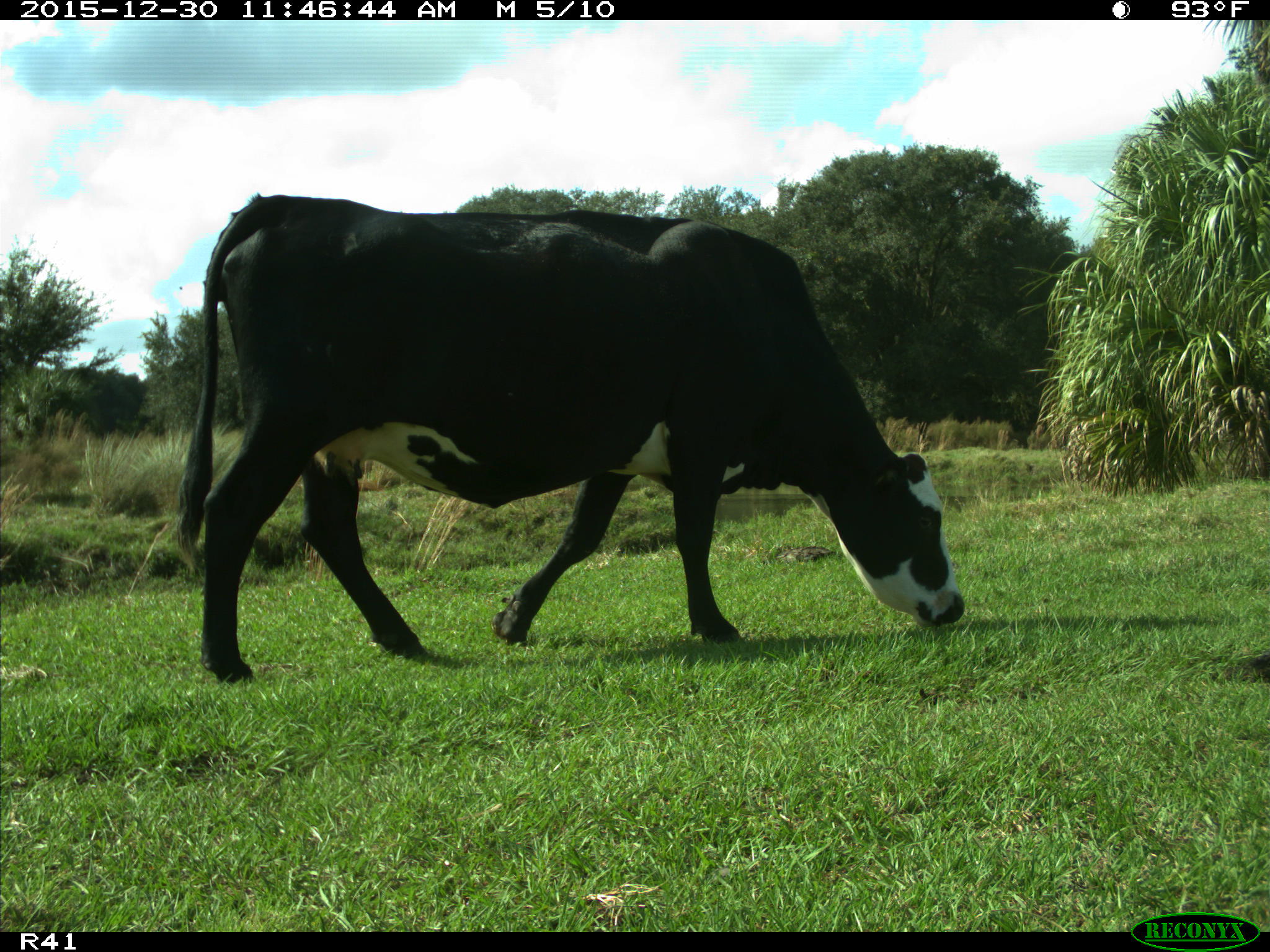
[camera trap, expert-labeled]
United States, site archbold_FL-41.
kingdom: Animalia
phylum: Chordata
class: Mammalia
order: Artiodactyla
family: Bovidae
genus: Bos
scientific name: Bos taurus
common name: domestic cow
Bos taurus (domestic cow).